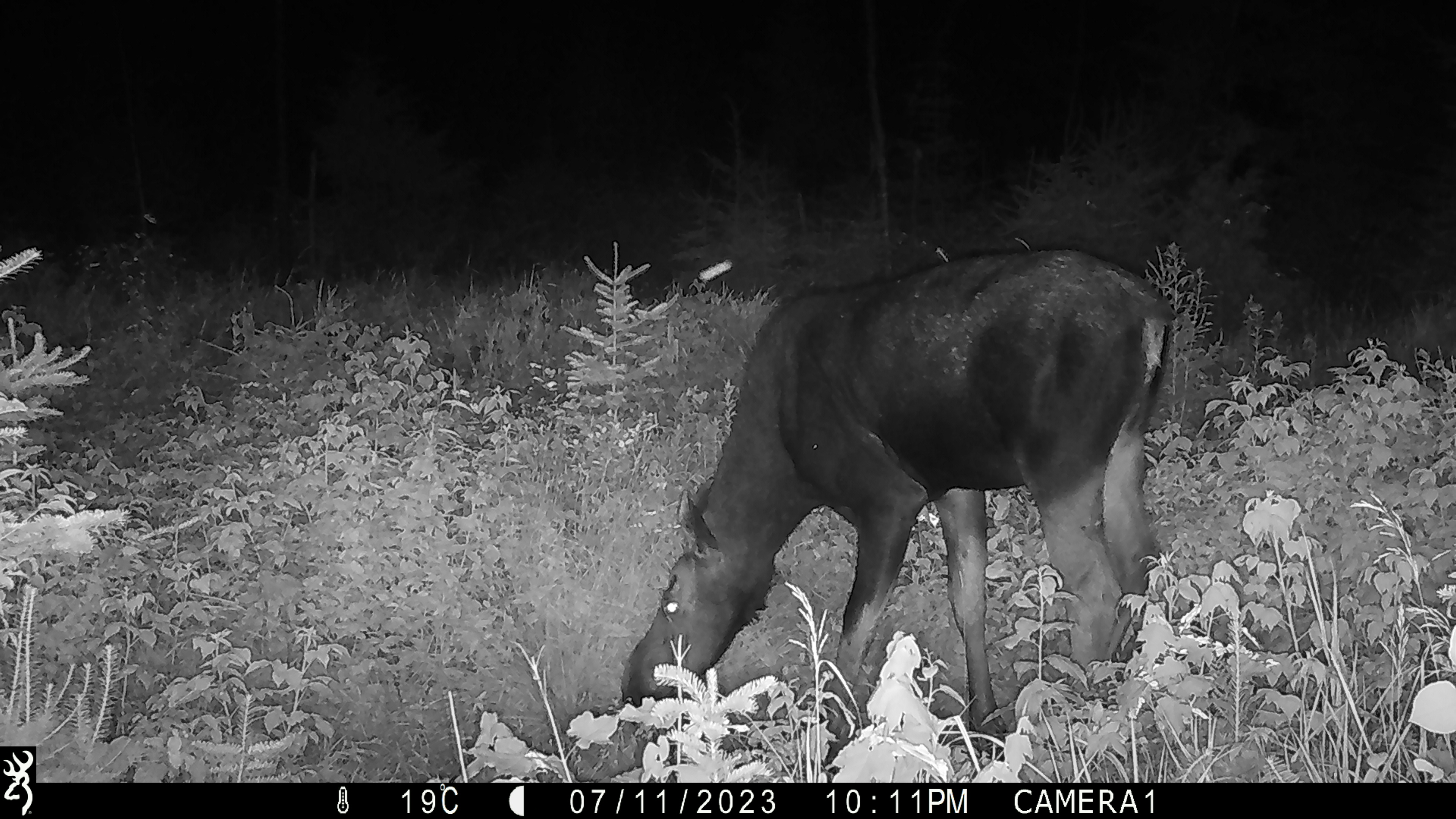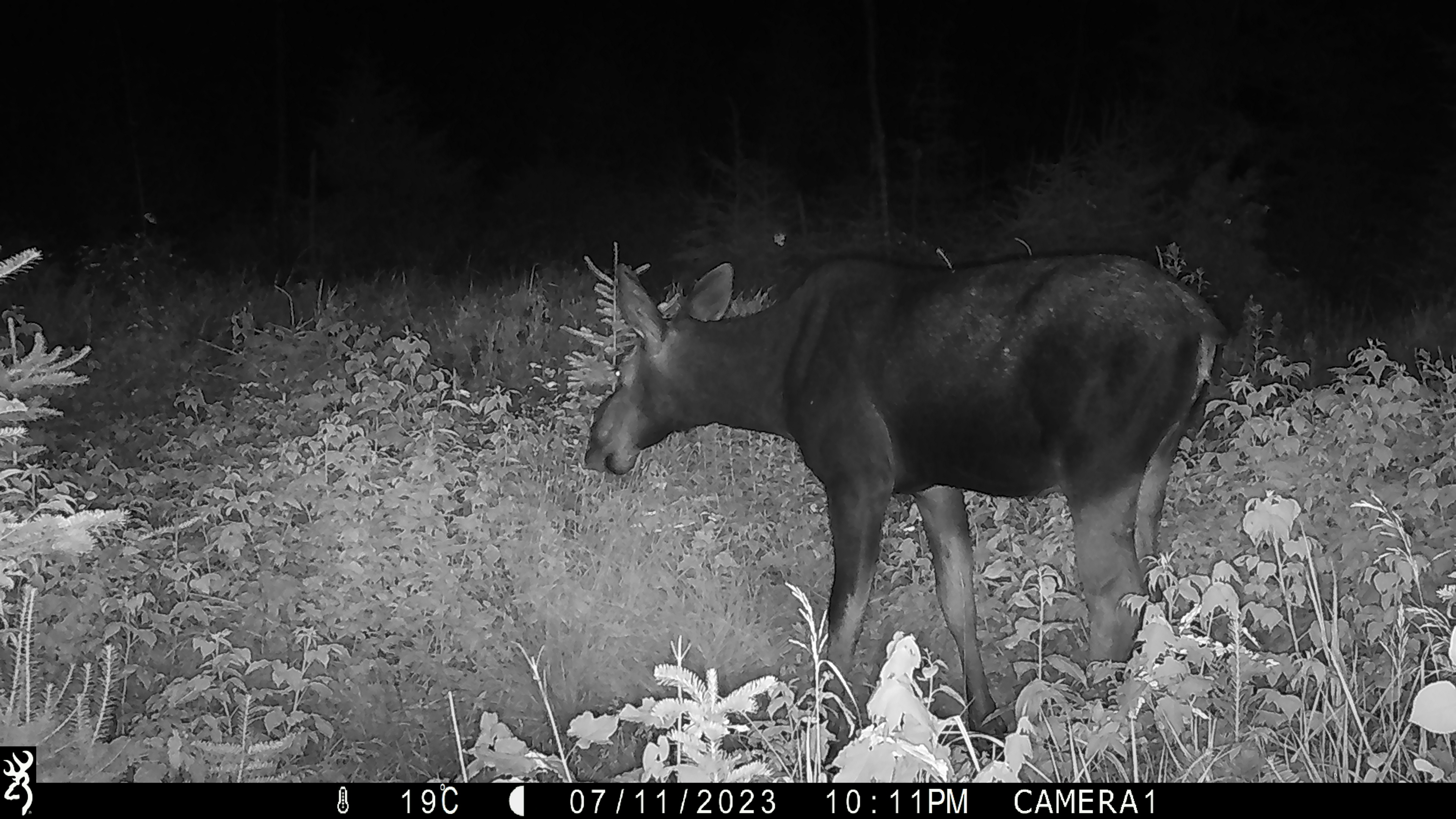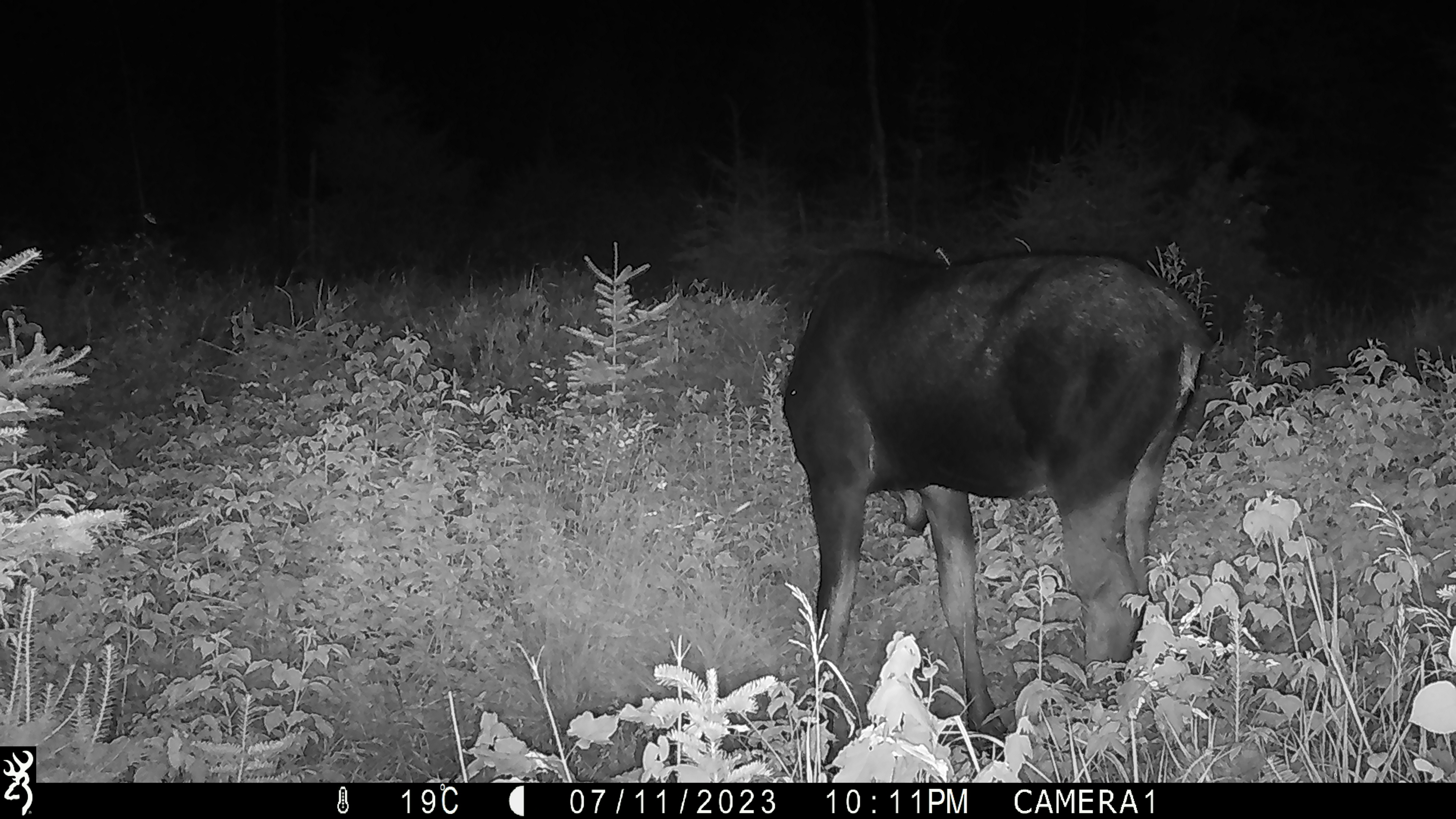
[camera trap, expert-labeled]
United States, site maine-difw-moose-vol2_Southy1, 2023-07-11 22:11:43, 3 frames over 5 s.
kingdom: Animalia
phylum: Chordata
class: Mammalia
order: Artiodactyla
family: Cervidae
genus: Alces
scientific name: Alces alces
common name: moose